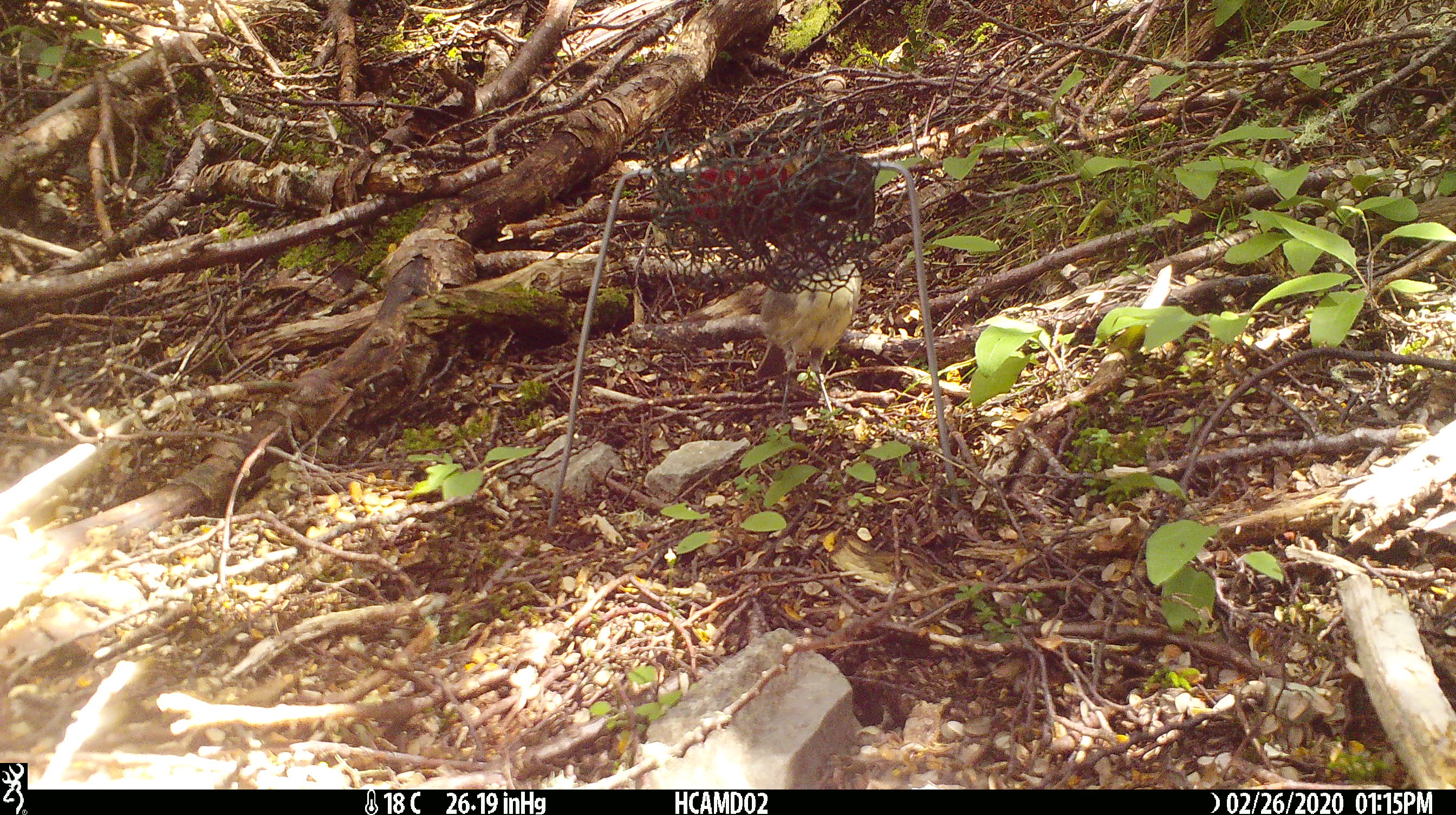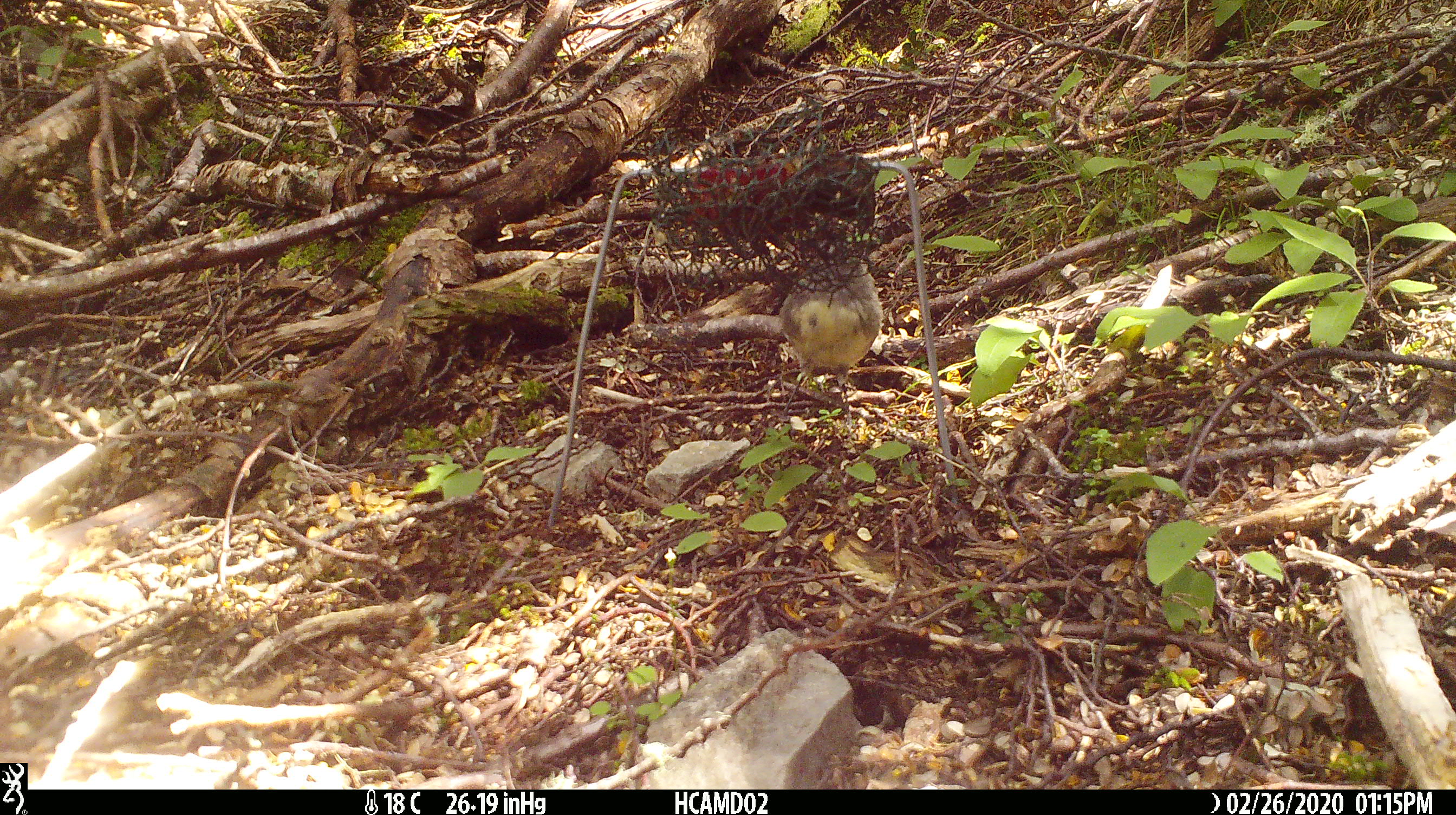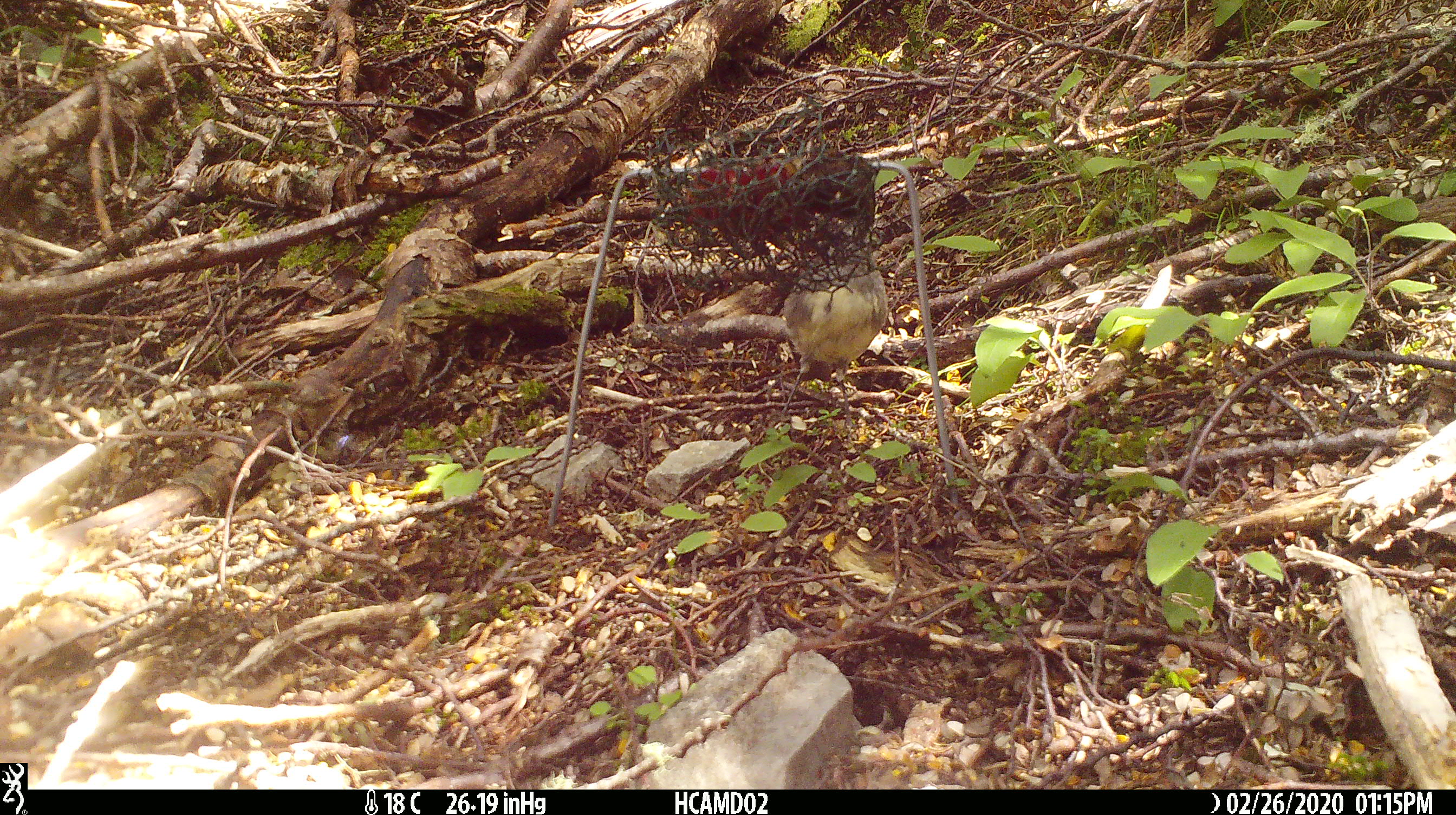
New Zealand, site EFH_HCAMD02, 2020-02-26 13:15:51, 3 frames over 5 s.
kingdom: Animalia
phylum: Chordata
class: Aves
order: Passeriformes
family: Petroicidae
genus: Petroica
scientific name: Petroica australis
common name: new zealand robin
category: robin